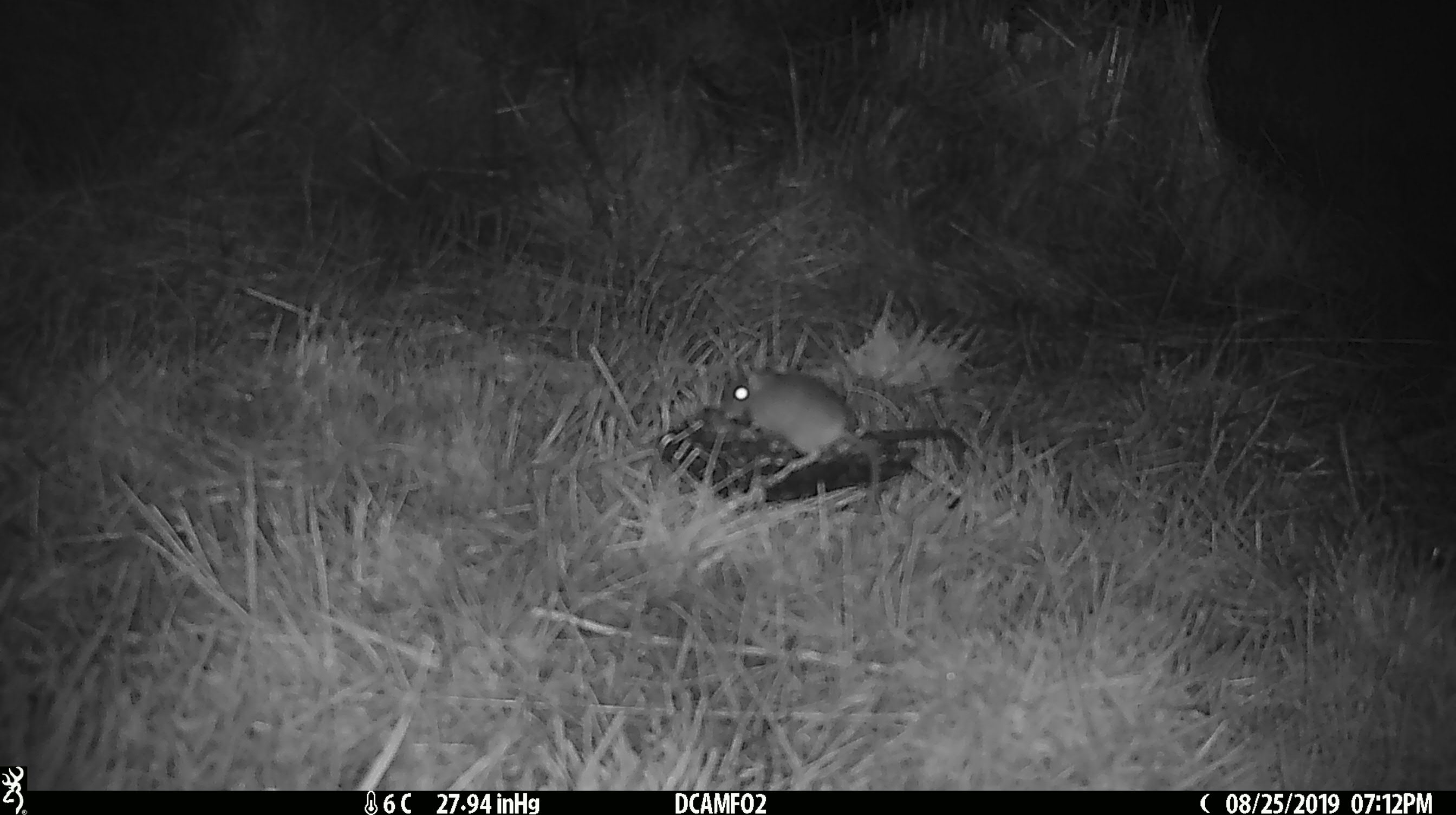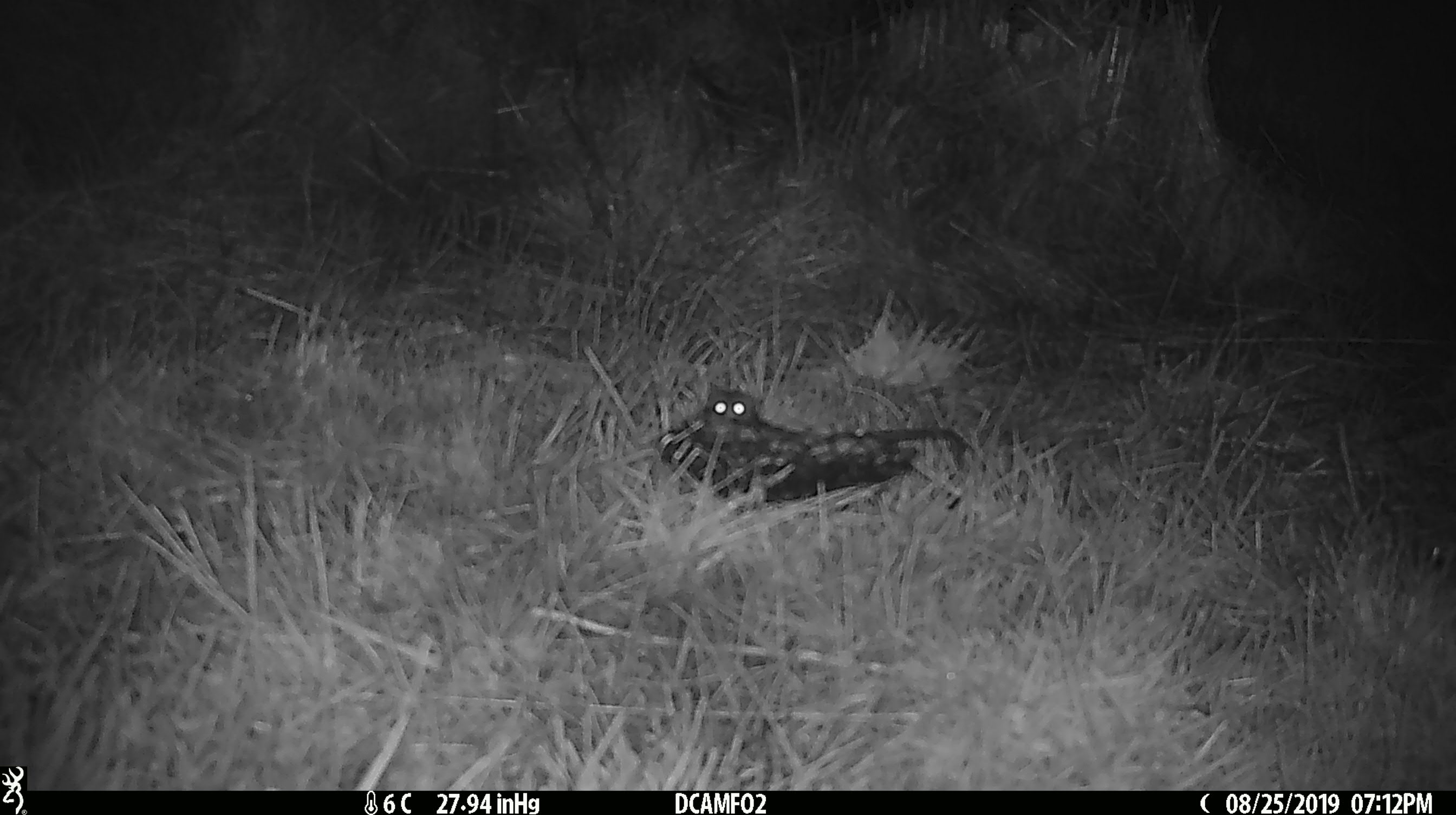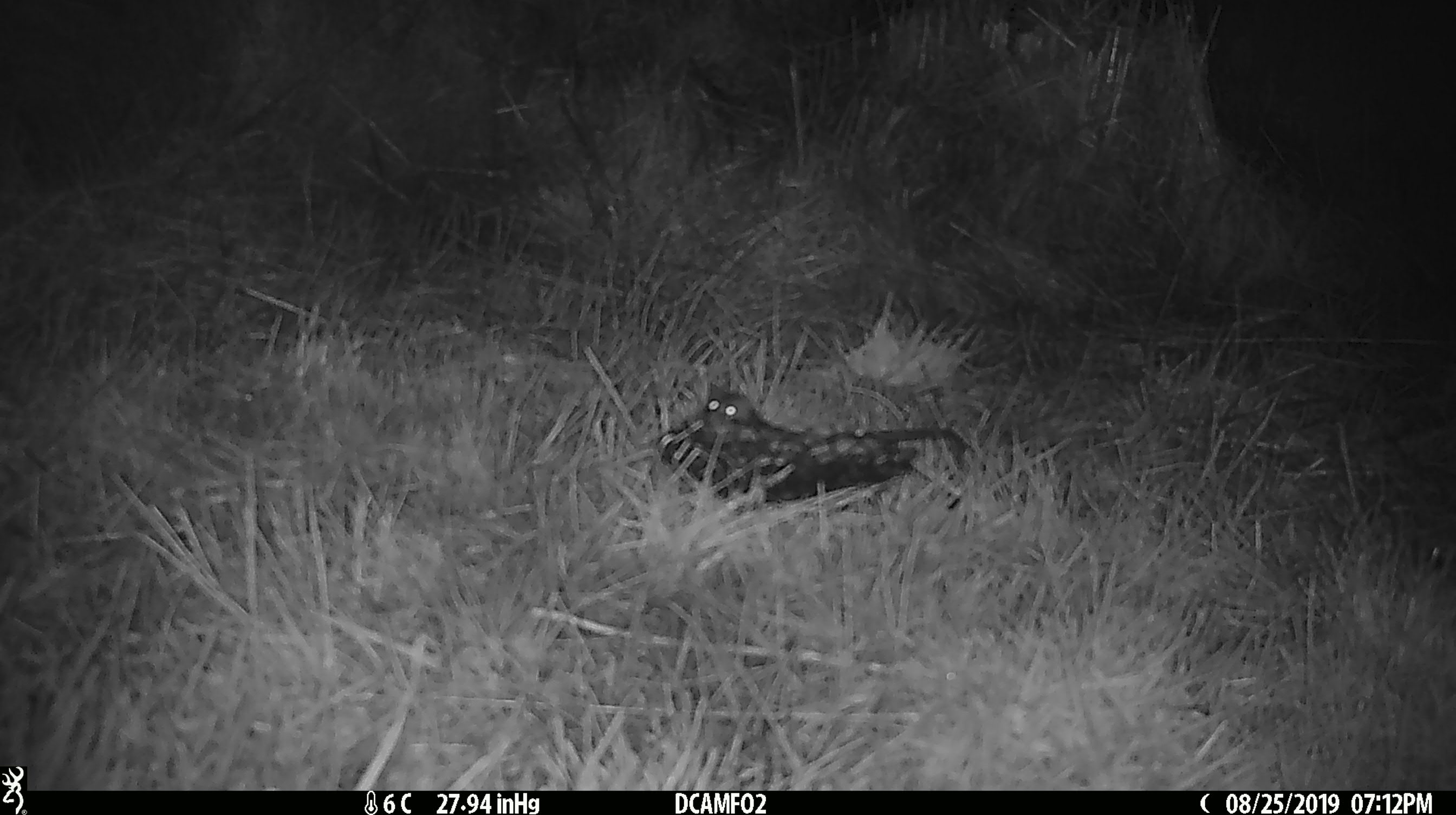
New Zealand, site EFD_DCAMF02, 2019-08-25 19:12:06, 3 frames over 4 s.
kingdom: Animalia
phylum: Chordata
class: Mammalia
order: Rodentia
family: Muridae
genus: Mus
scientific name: Mus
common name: mouse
Mouse (Mus).